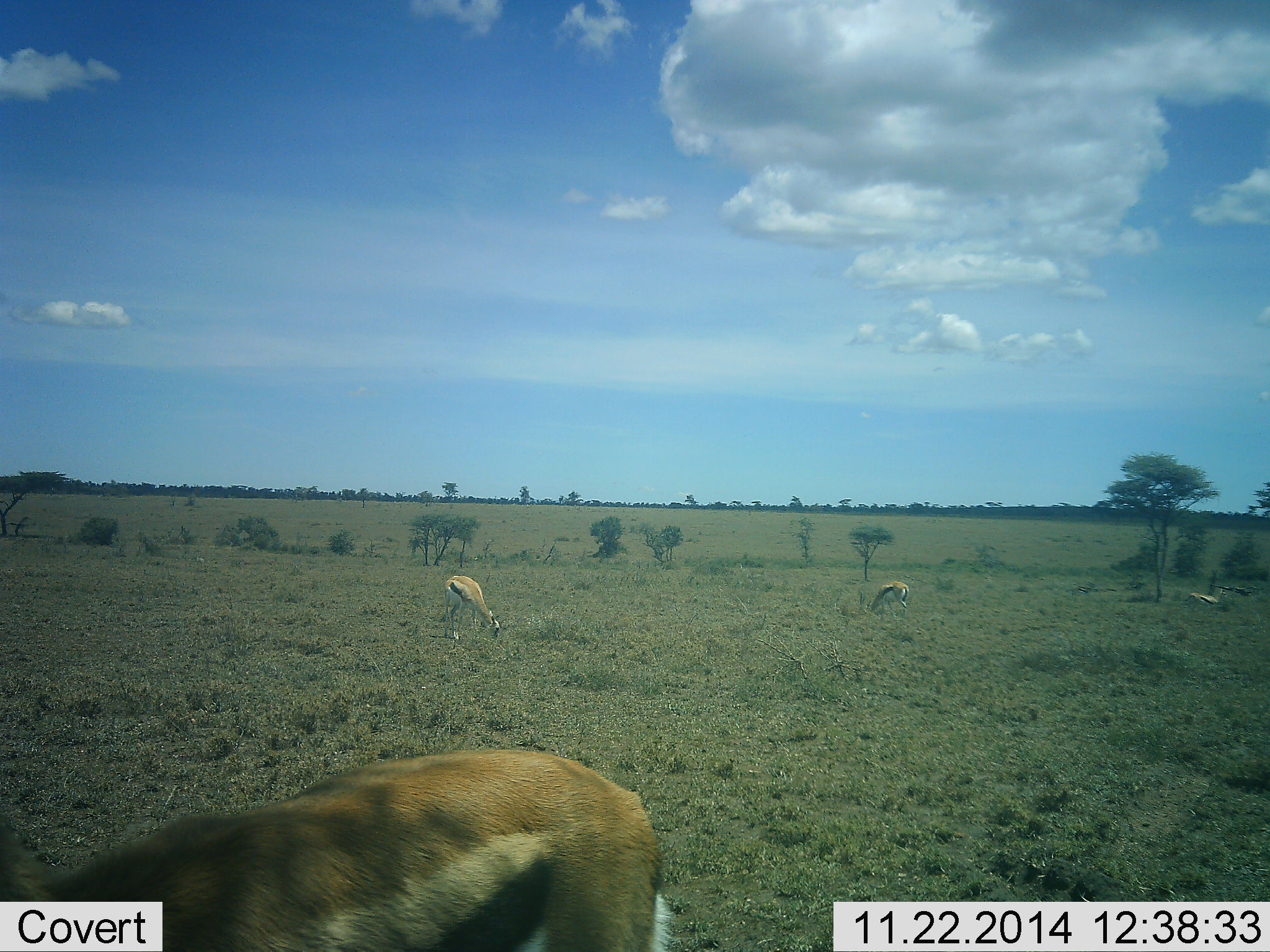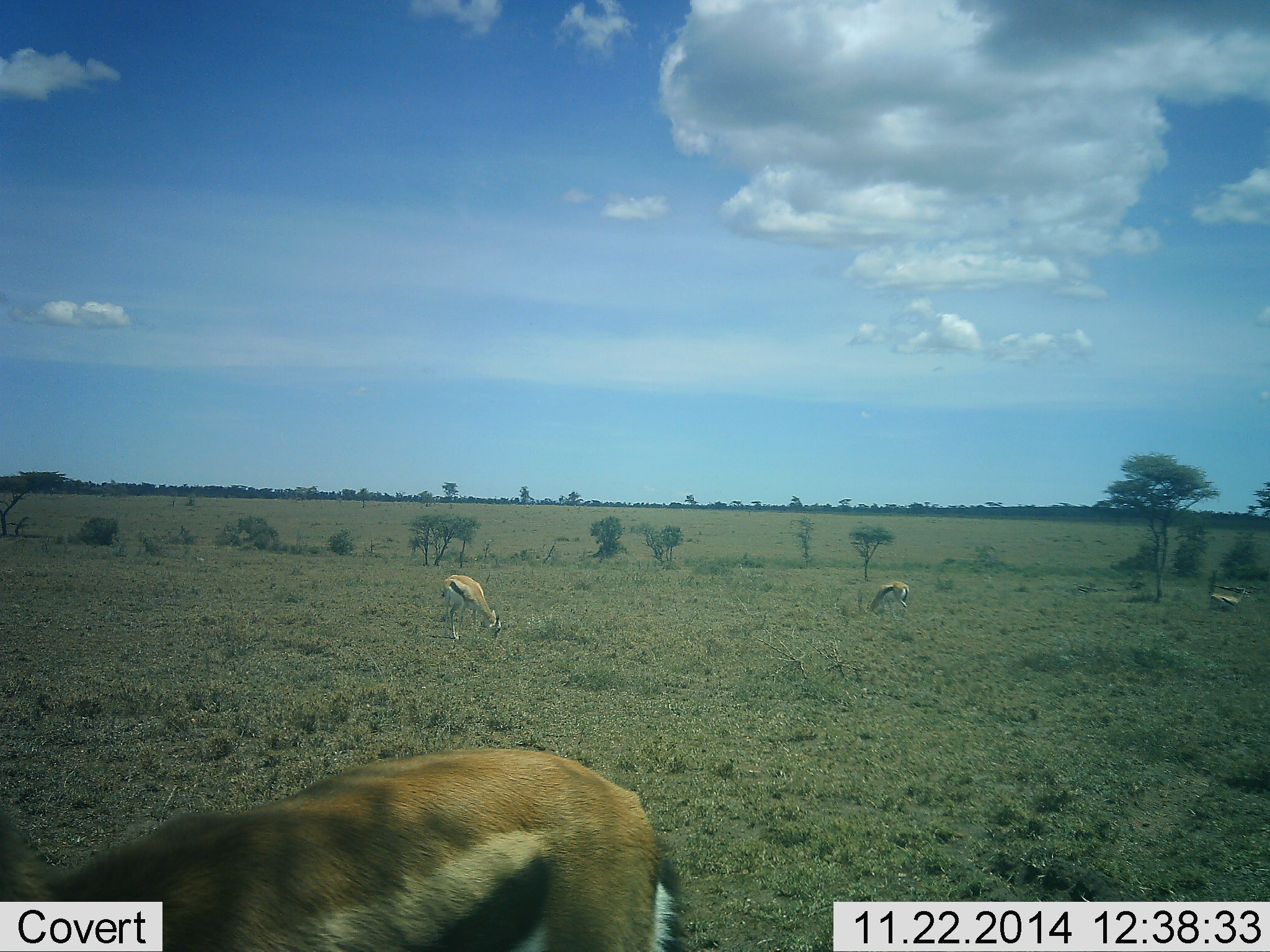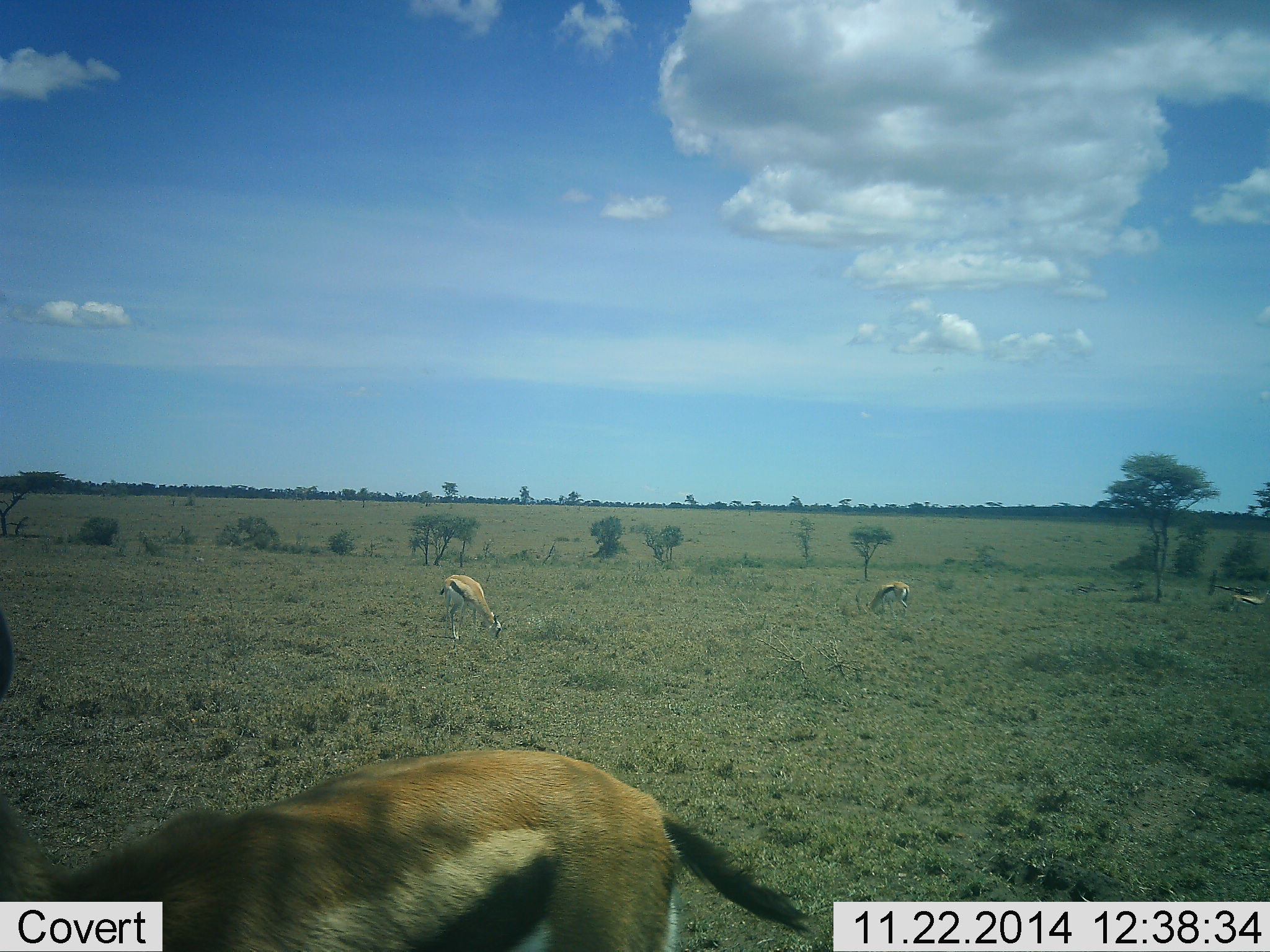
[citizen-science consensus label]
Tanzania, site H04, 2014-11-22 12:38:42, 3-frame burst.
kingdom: Animalia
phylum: Chordata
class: Mammalia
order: Artiodactyla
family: Bovidae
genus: Eudorcas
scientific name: Eudorcas thomsonii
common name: thomson's gazelle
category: gazellethomsons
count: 4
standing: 50%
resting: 0%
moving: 30%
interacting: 0%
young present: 0%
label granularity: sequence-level